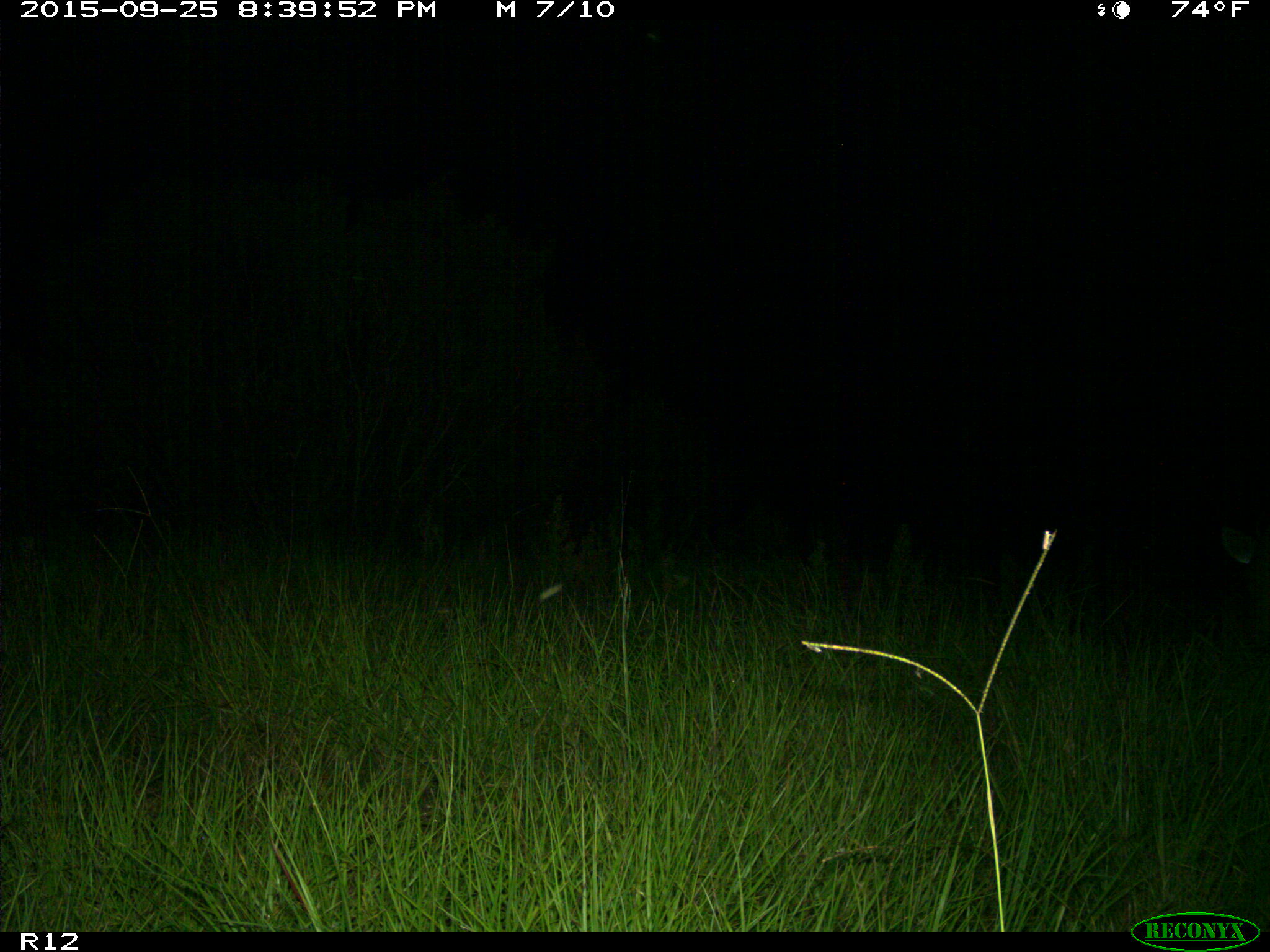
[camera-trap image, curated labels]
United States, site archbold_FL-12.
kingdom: Animalia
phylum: Chordata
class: Mammalia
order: Artiodactyla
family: Cervidae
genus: Odocoileus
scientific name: Odocoileus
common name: deer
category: unidentified deer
Unidentified deer (deer) (Odocoileus).